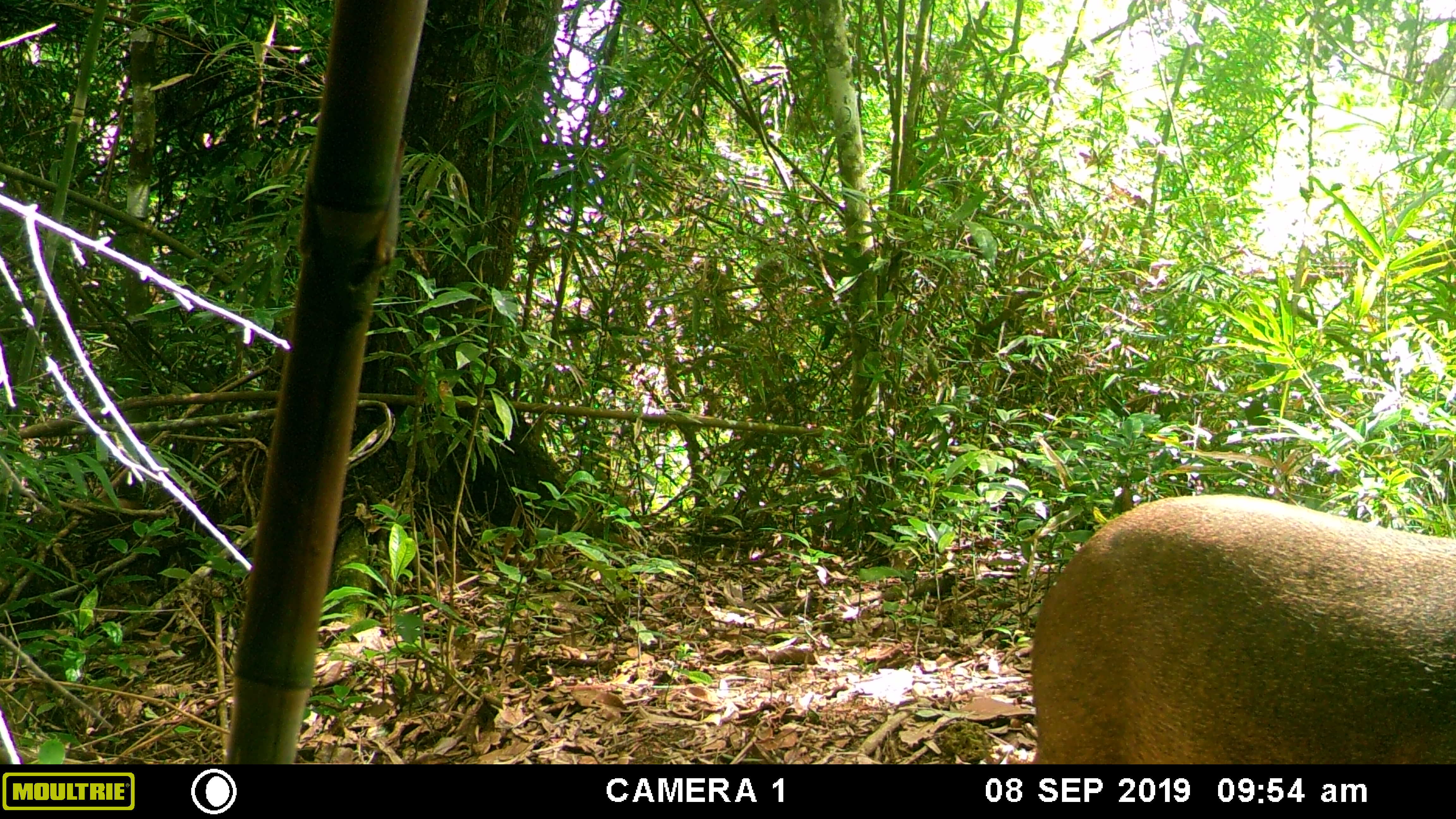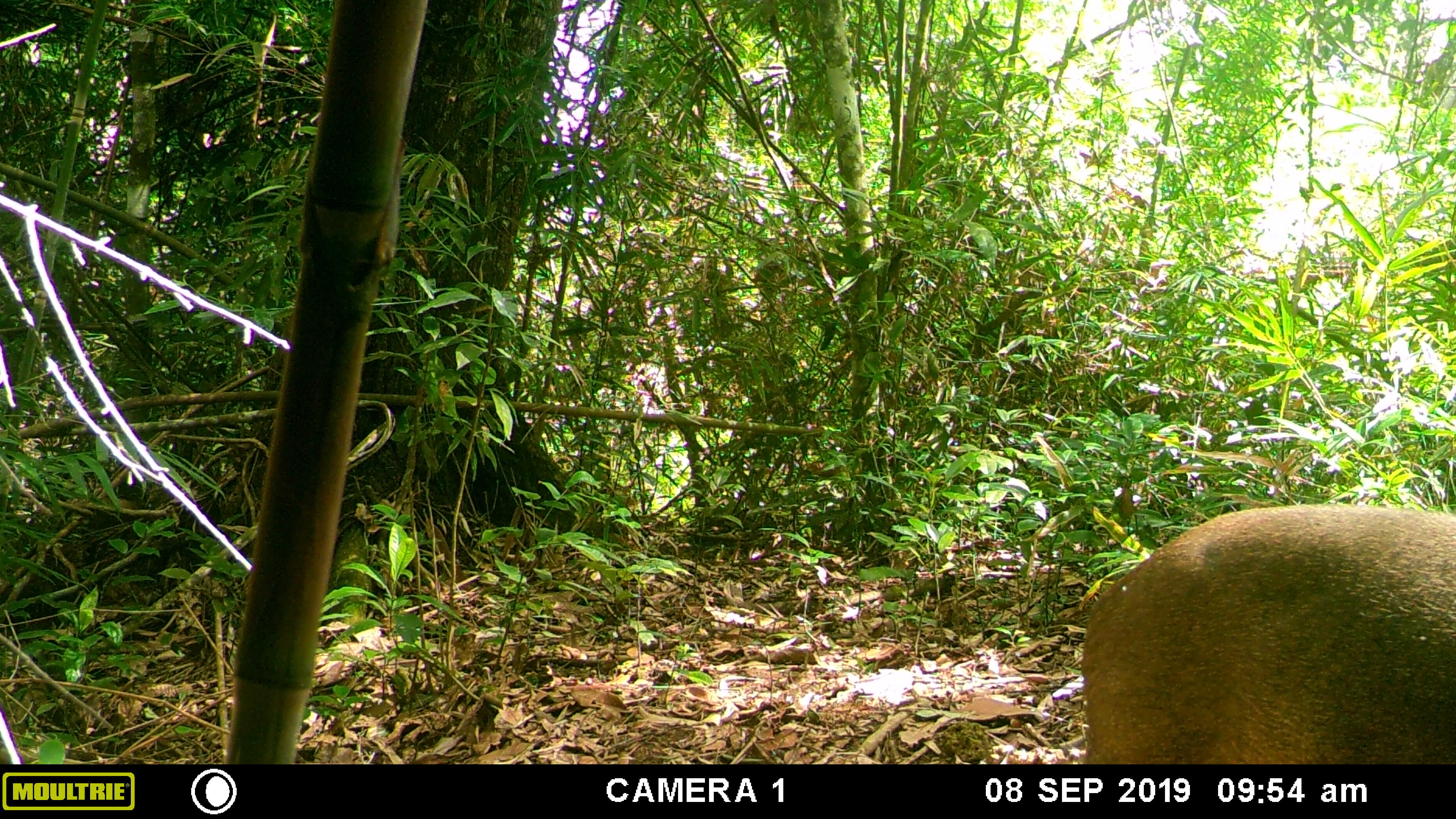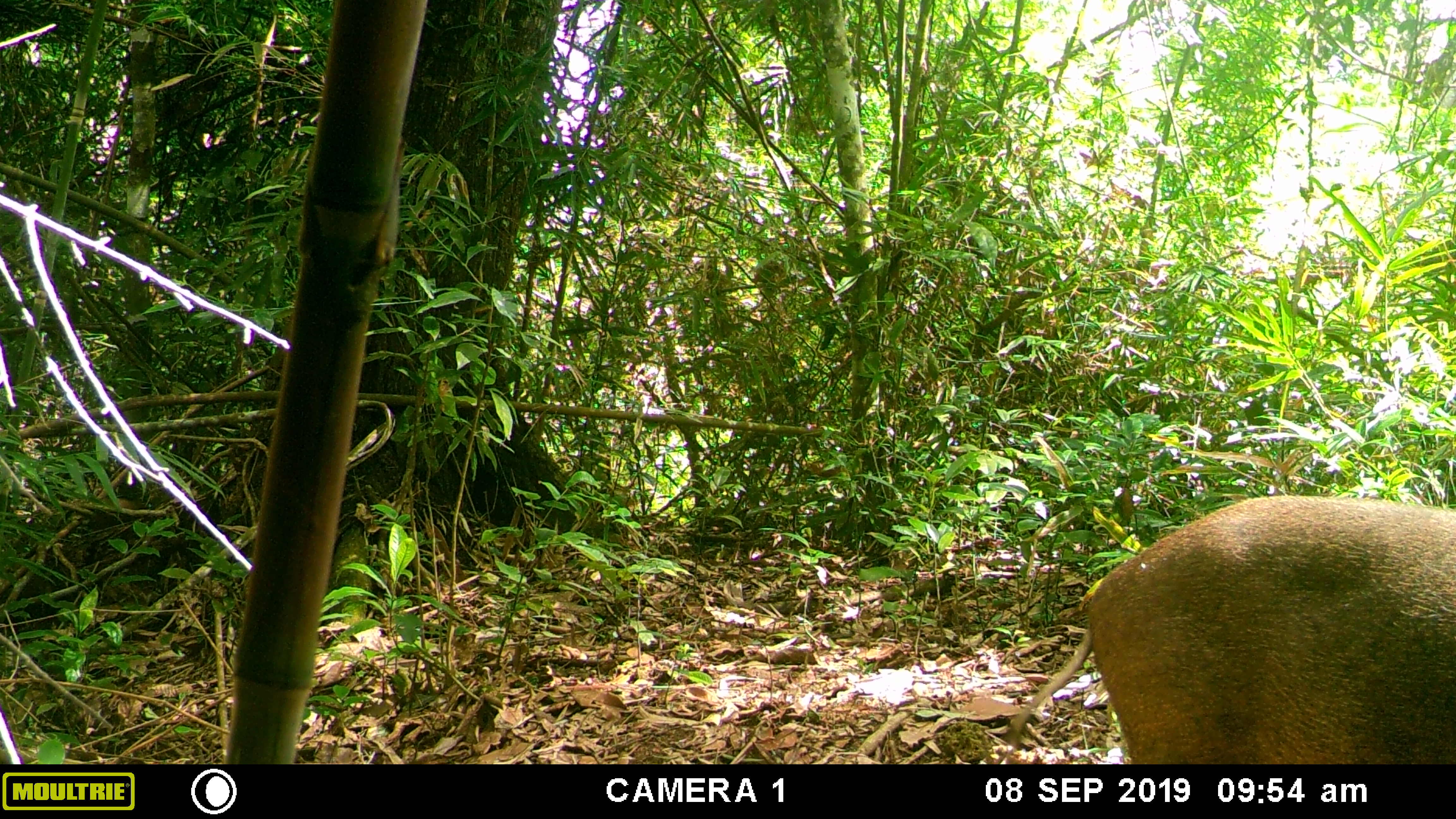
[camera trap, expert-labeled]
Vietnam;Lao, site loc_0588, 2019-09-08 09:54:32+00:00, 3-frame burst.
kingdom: Animalia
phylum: Chordata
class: Mammalia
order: Artiodactyla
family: Suidae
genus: Sus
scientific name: Sus scrofa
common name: eurasian wild pig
Eurasian wild pig (Sus scrofa). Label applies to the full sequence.